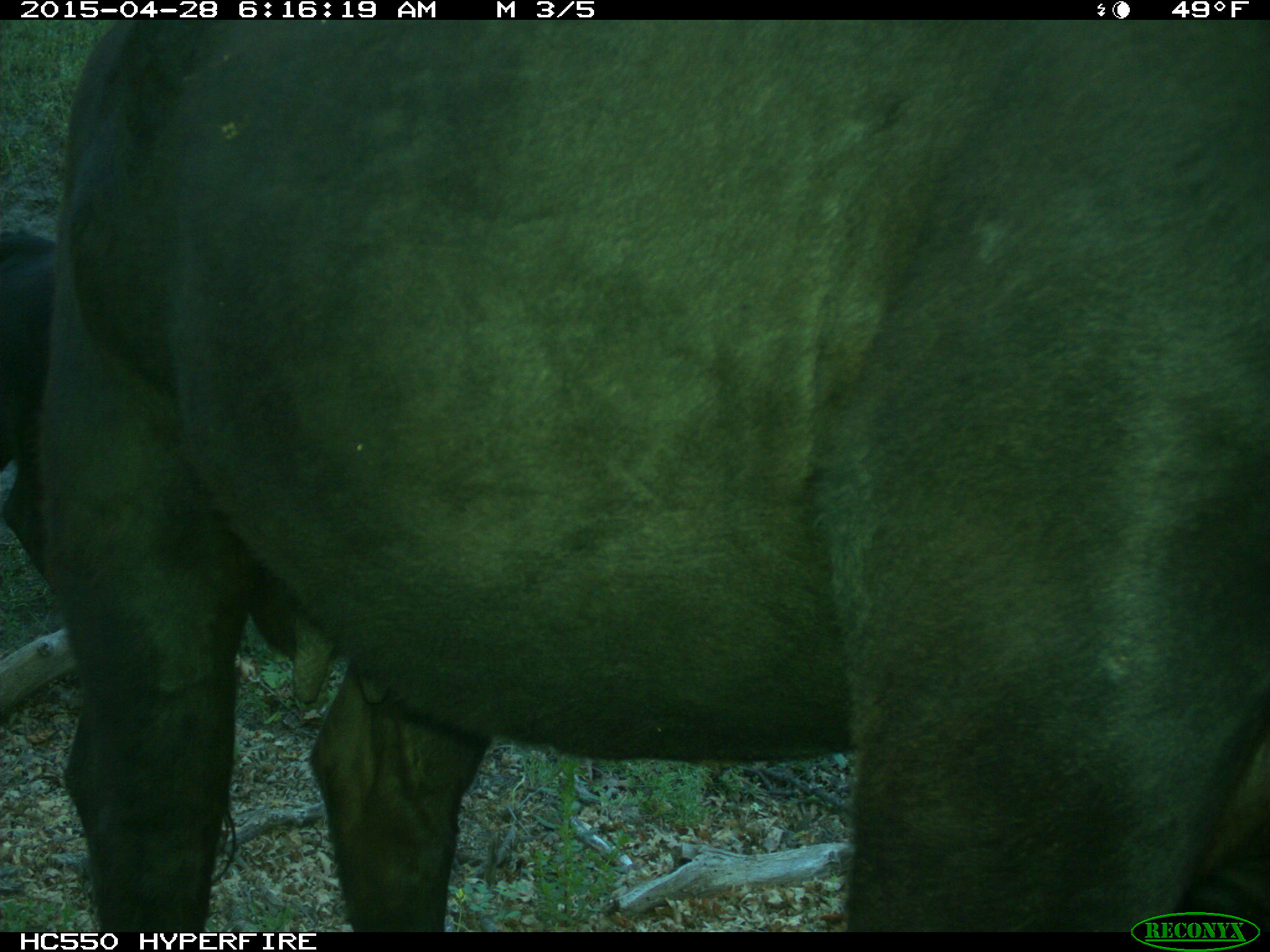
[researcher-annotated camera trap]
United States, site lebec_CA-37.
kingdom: Animalia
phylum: Chordata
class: Mammalia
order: Artiodactyla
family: Bovidae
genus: Bos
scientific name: Bos taurus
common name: domestic cow